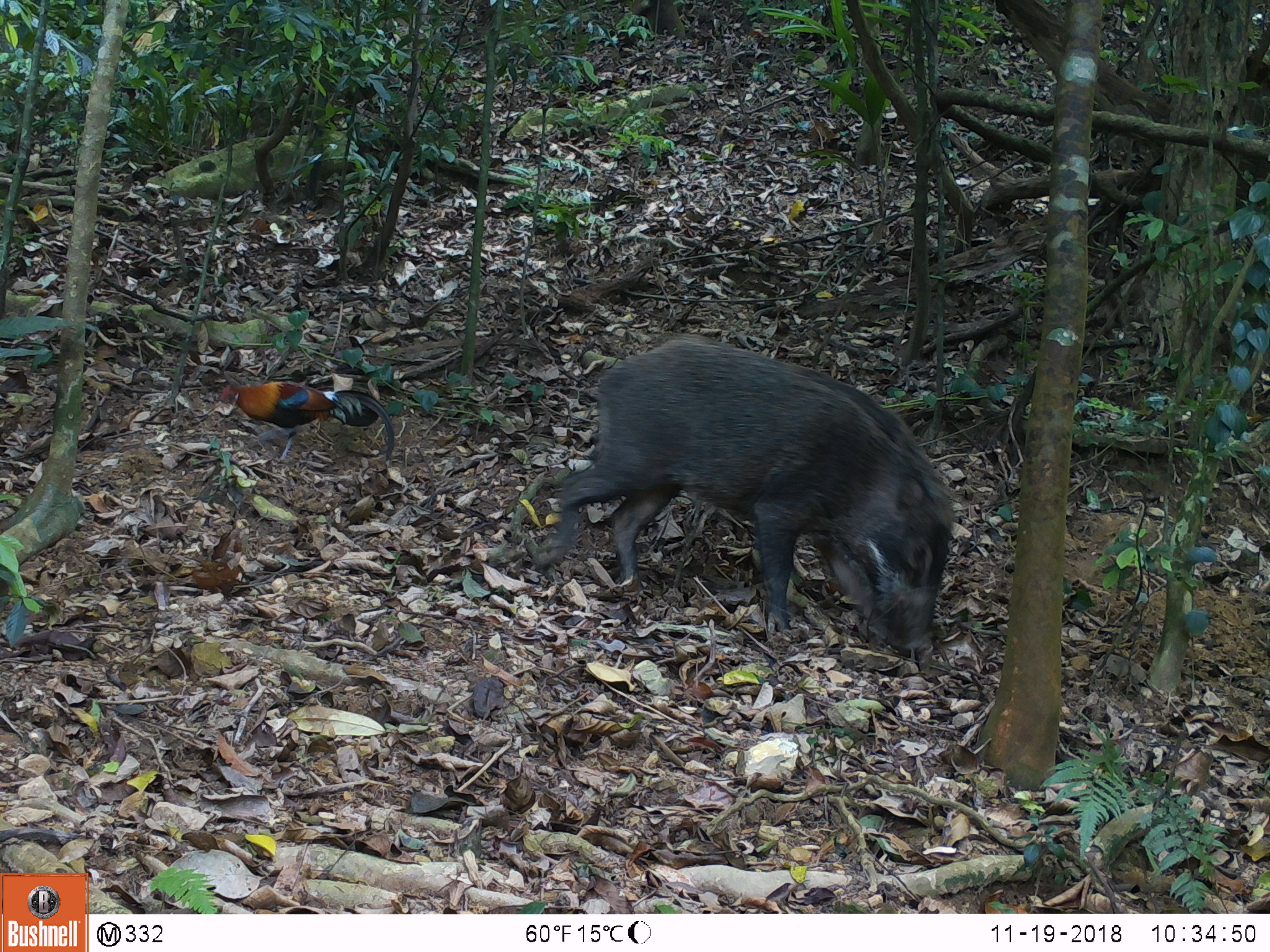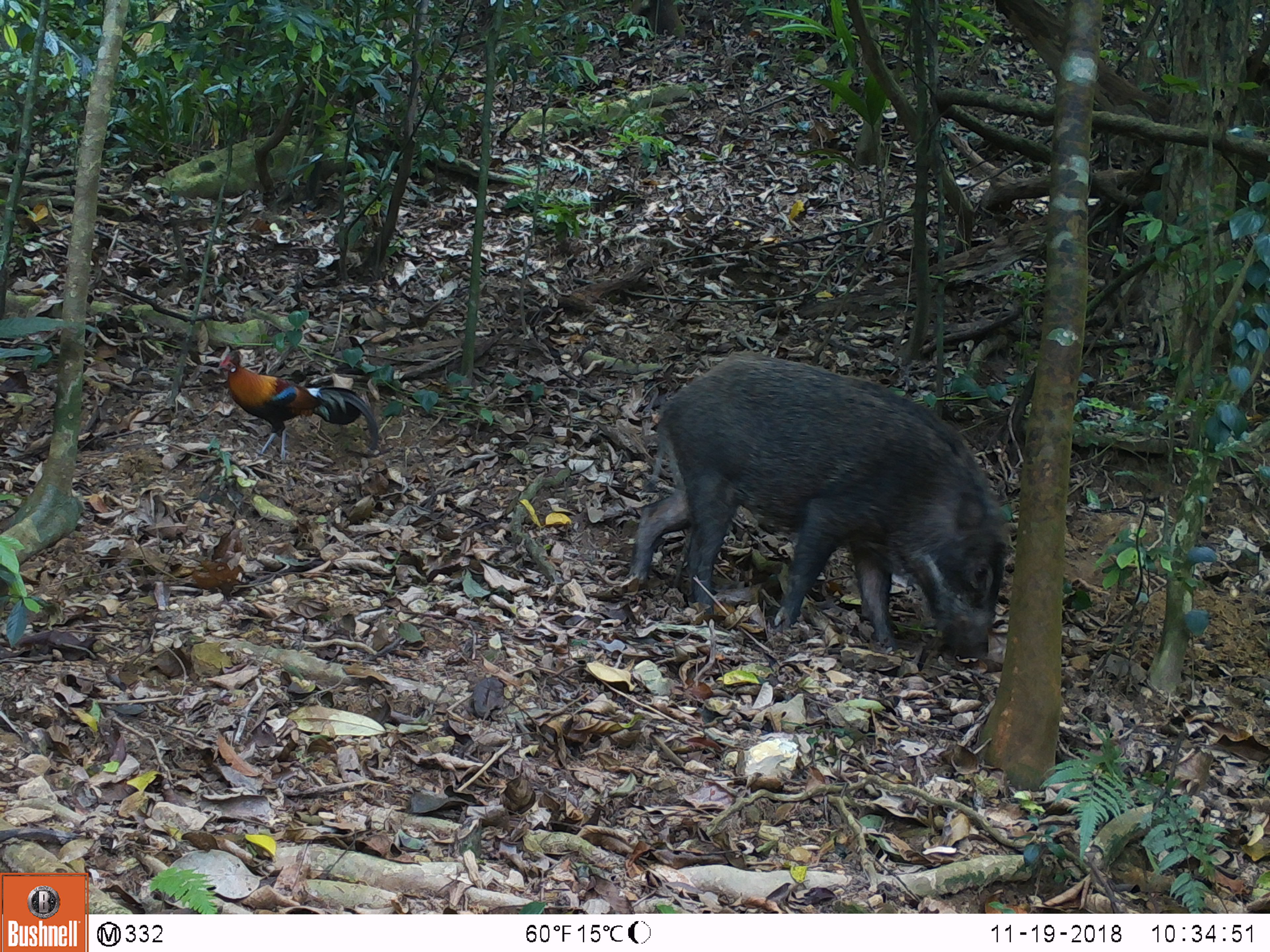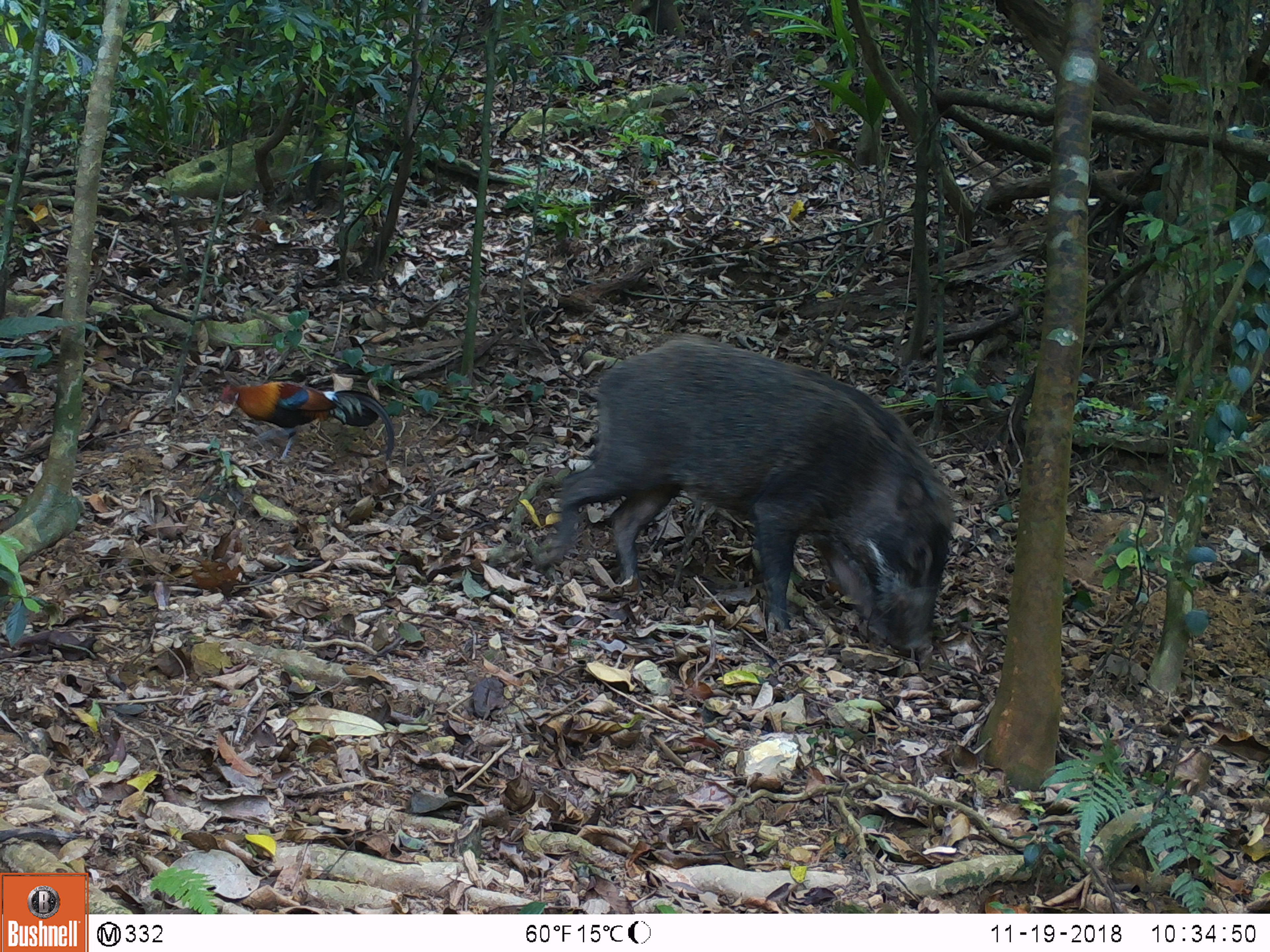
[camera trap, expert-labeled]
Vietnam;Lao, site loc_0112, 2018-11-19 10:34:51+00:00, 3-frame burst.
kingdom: Animalia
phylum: Chordata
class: Aves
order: Galliformes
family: Phasianidae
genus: Gallus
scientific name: Gallus gallus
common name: red junglefowl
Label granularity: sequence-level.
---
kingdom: Animalia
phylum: Chordata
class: Mammalia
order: Artiodactyla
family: Suidae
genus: Sus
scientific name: Sus scrofa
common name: eurasian wild pig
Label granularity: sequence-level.